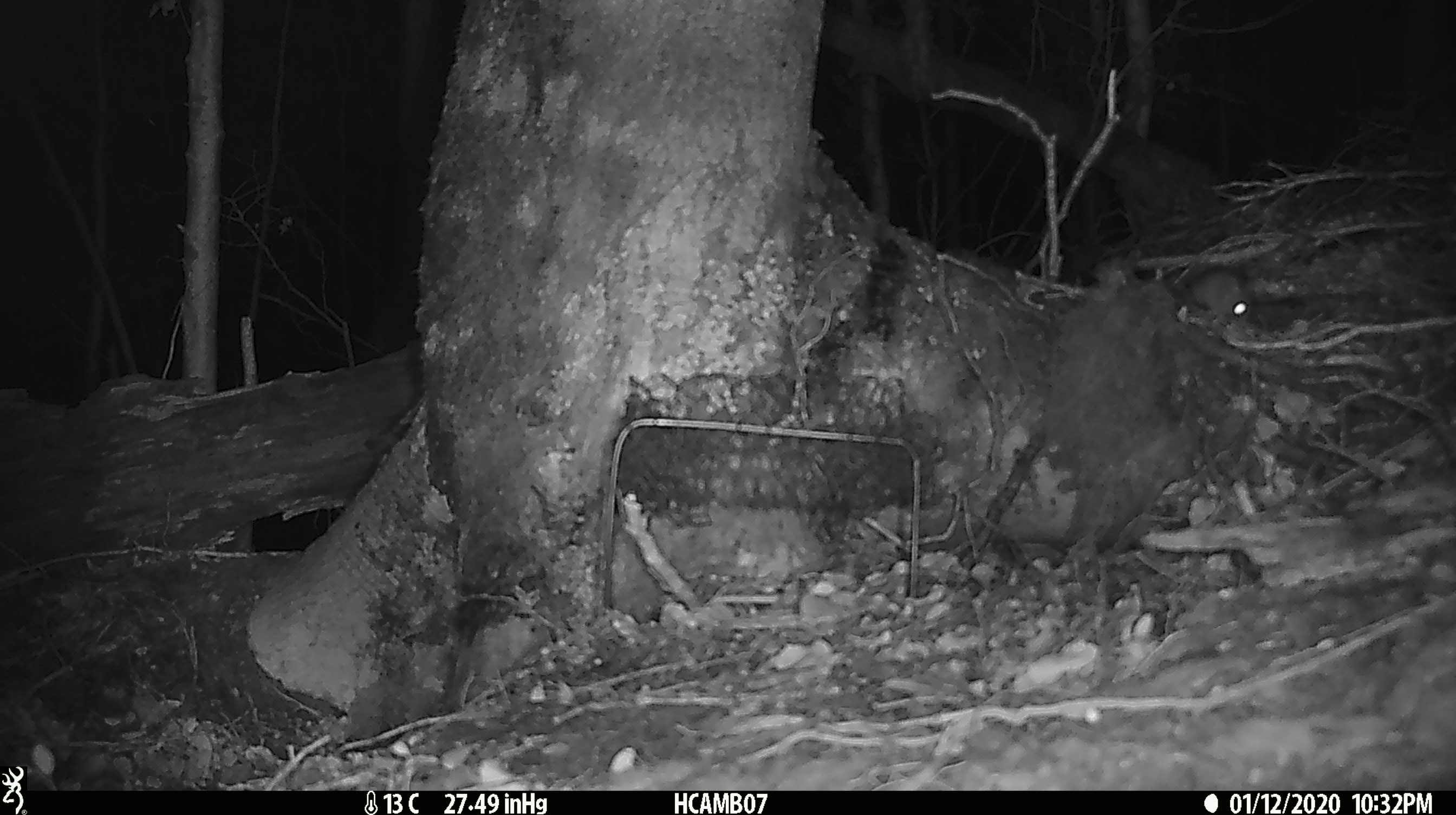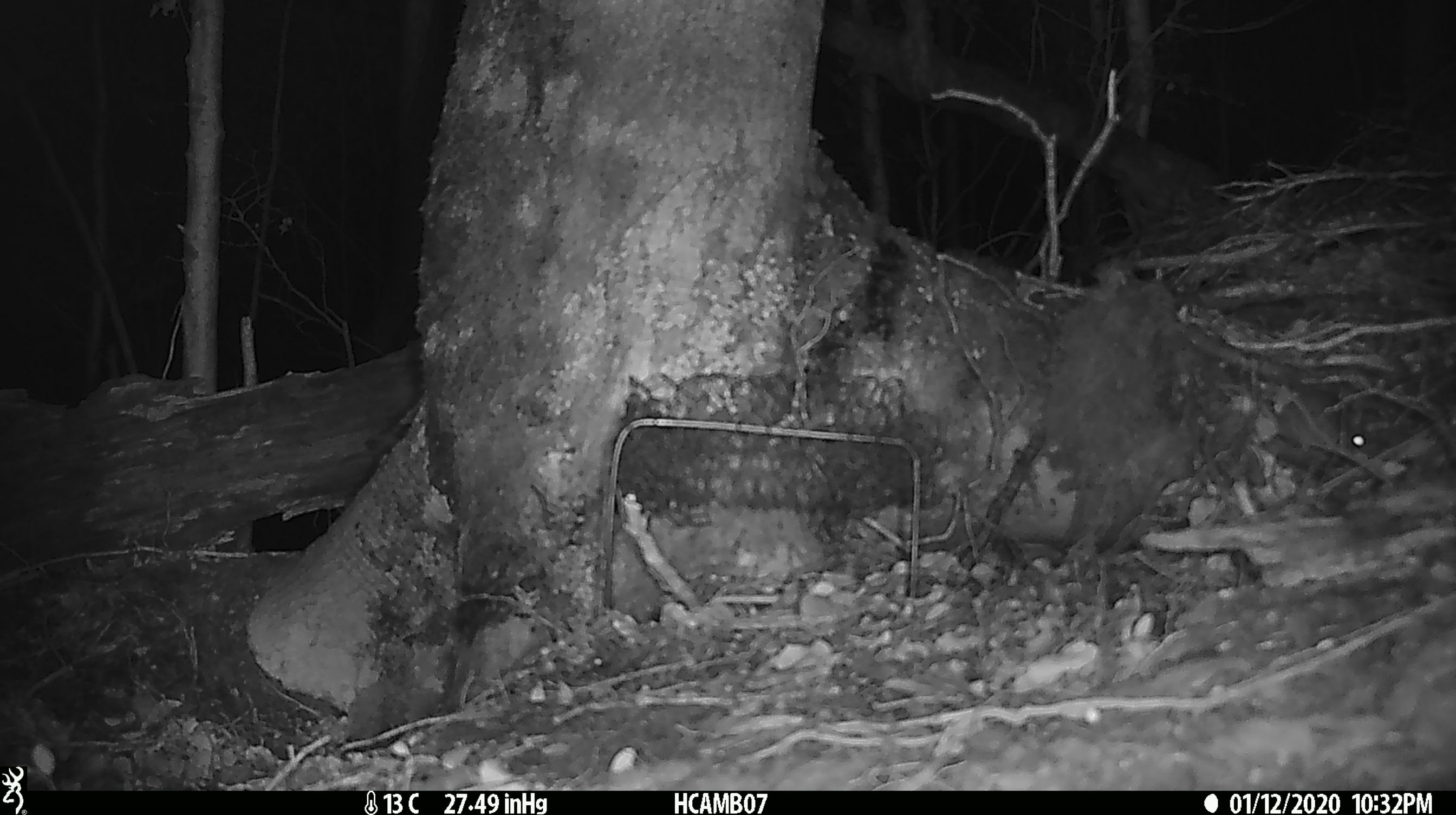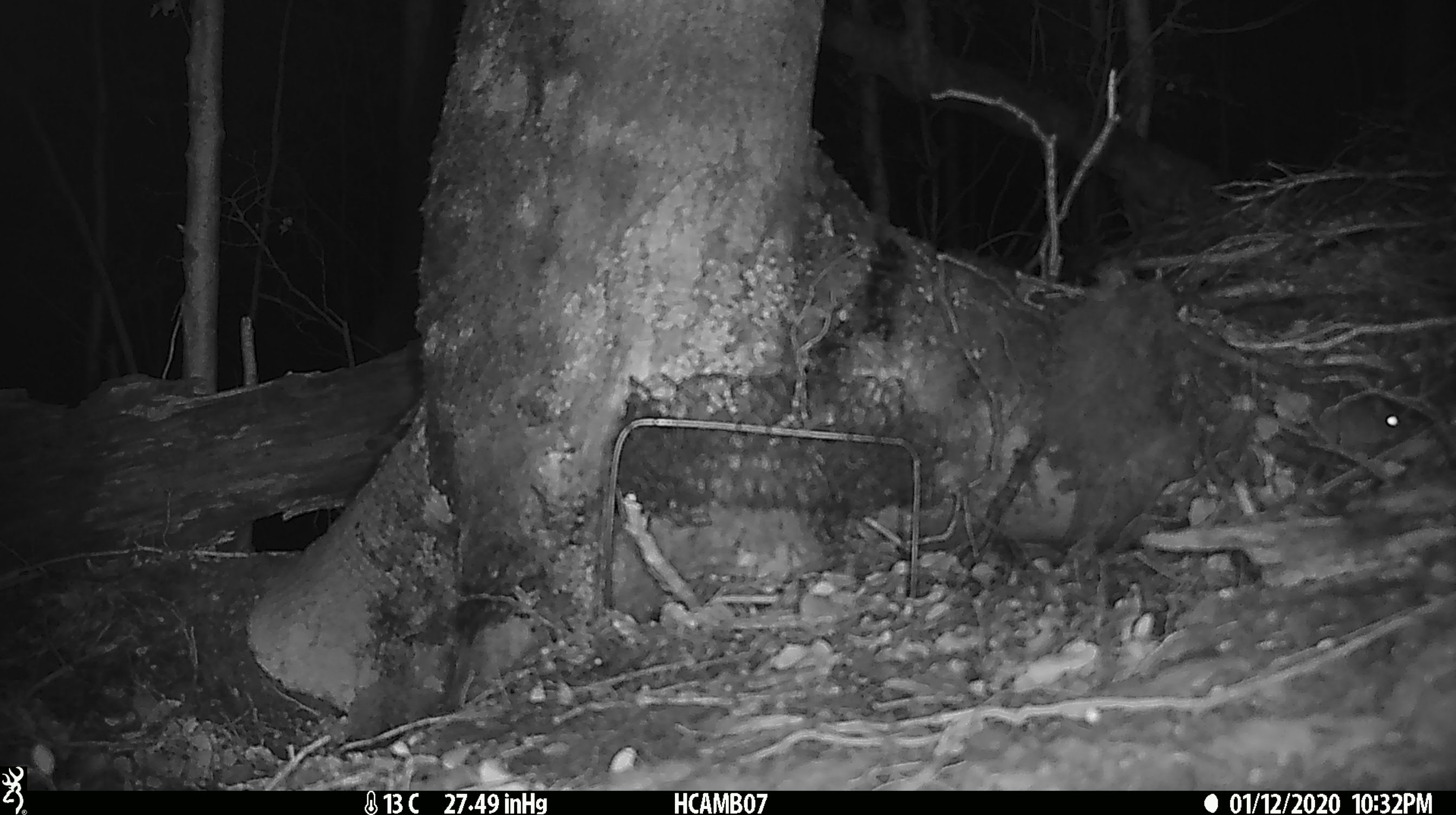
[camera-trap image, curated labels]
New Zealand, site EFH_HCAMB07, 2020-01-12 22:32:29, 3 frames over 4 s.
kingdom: Animalia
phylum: Chordata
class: Mammalia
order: Rodentia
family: Muridae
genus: Mus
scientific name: Mus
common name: mouse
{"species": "mouse (Mus)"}